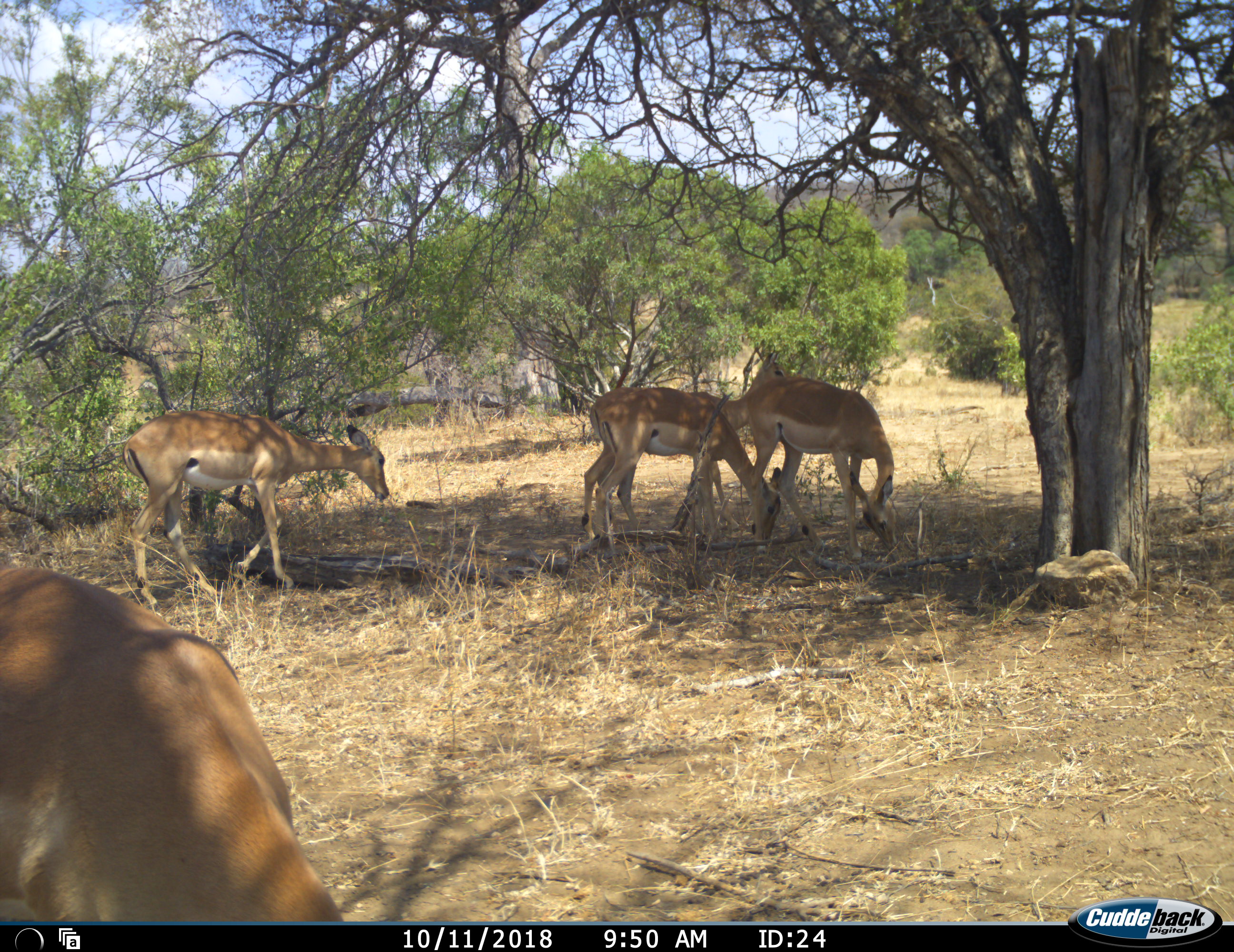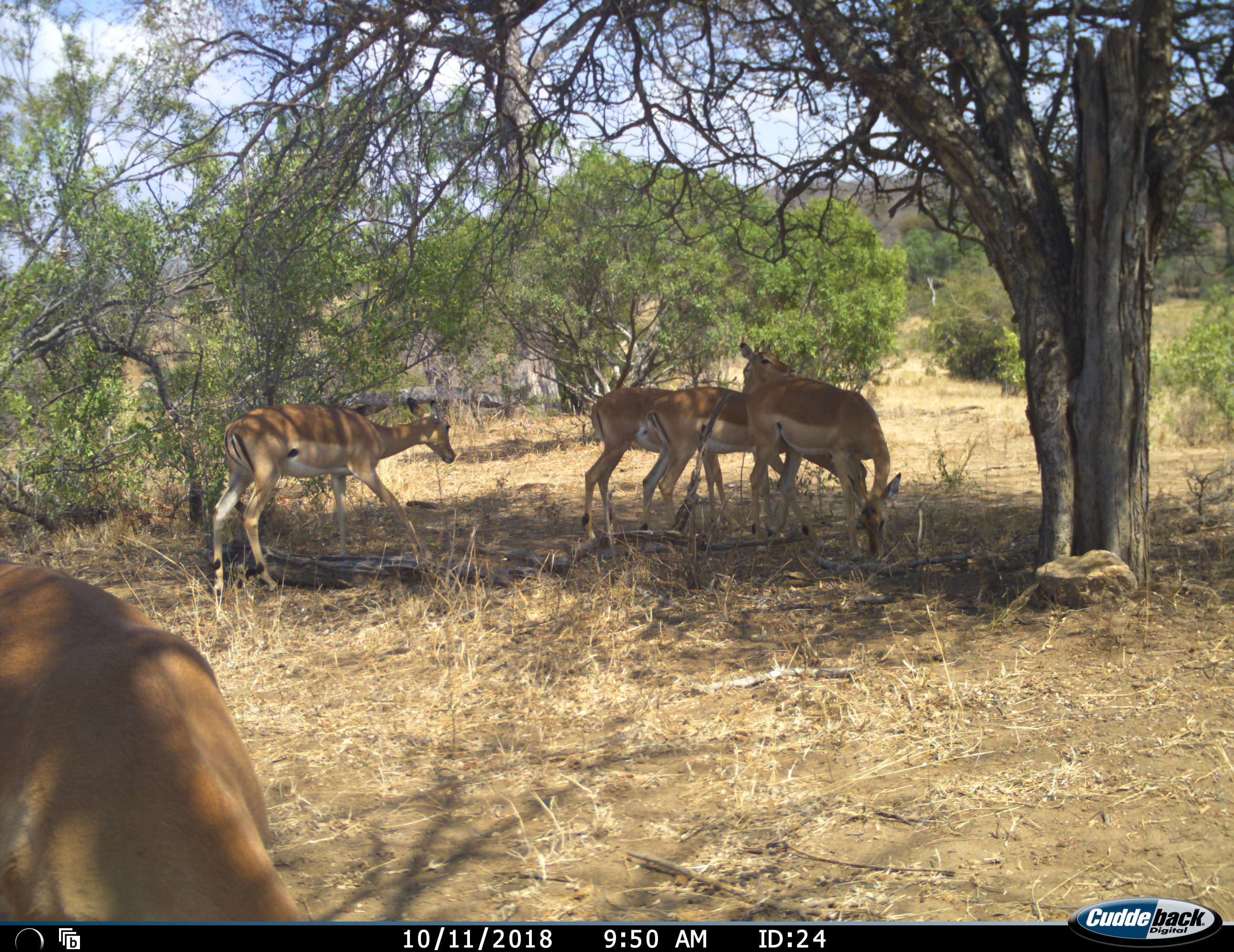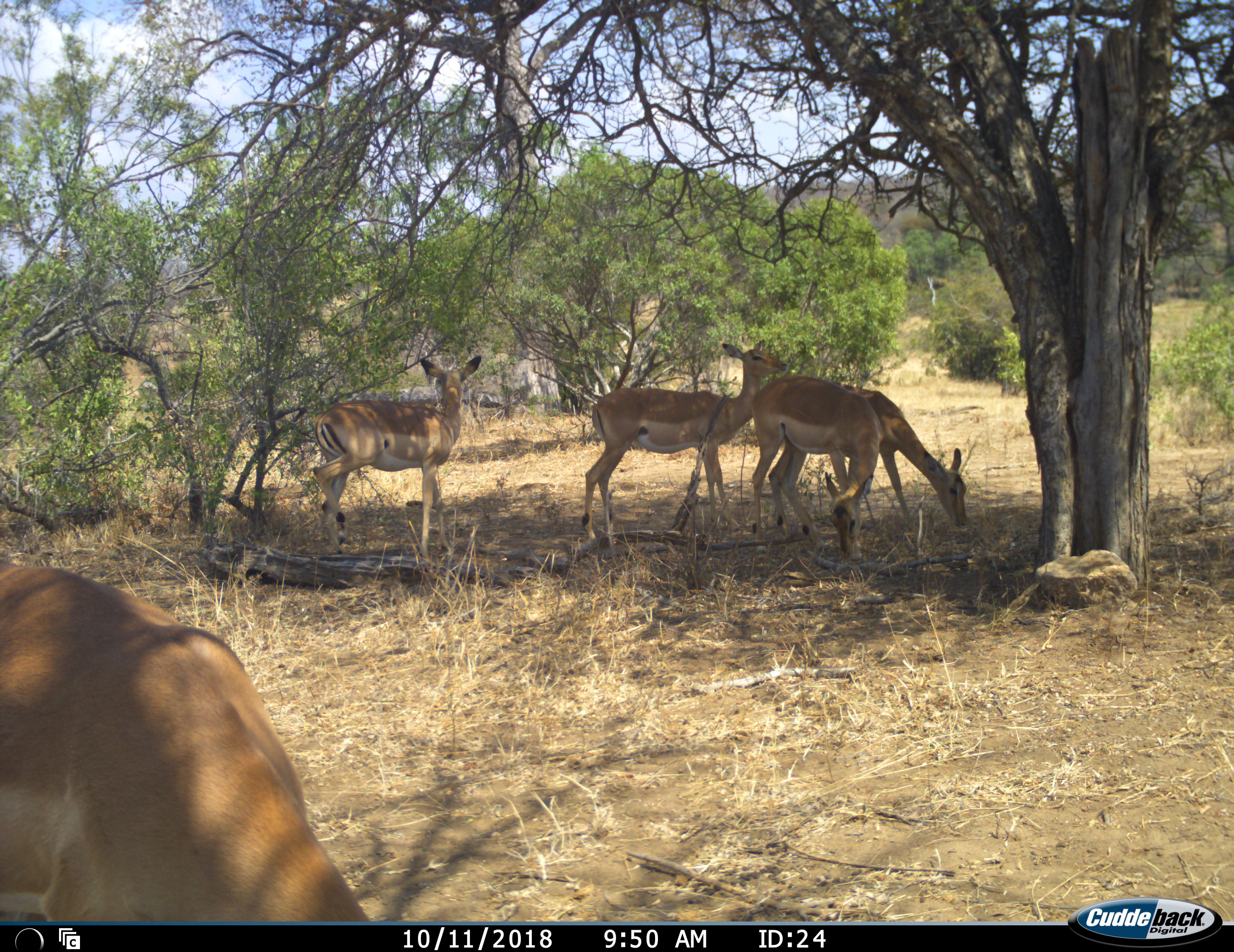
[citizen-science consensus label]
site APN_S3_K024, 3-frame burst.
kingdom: Animalia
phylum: Chordata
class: Mammalia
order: Artiodactyla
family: Bovidae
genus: Aepyceros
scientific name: Aepyceros melampus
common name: impala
Impala (Aepyceros melampus), count 5. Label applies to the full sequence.